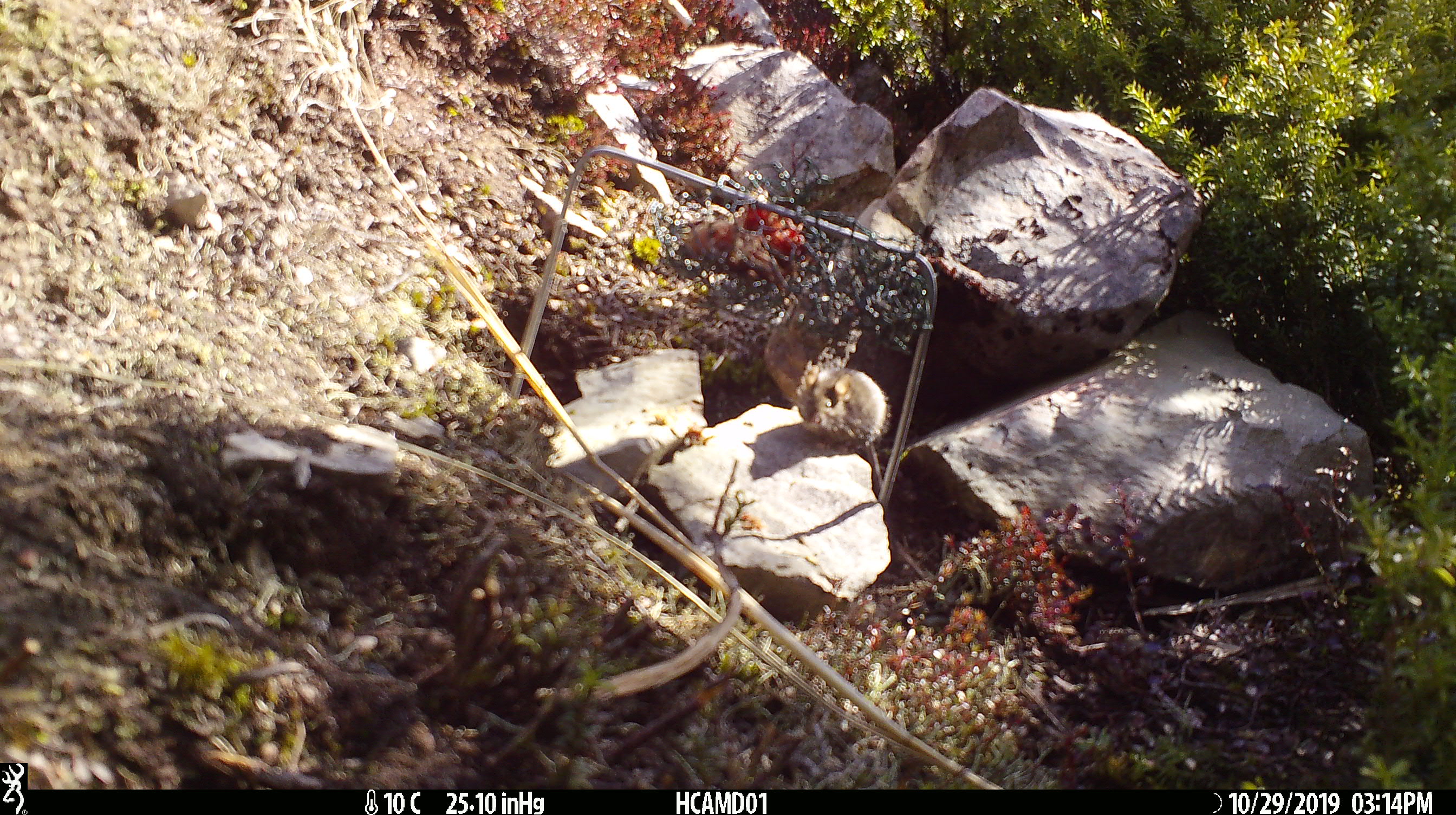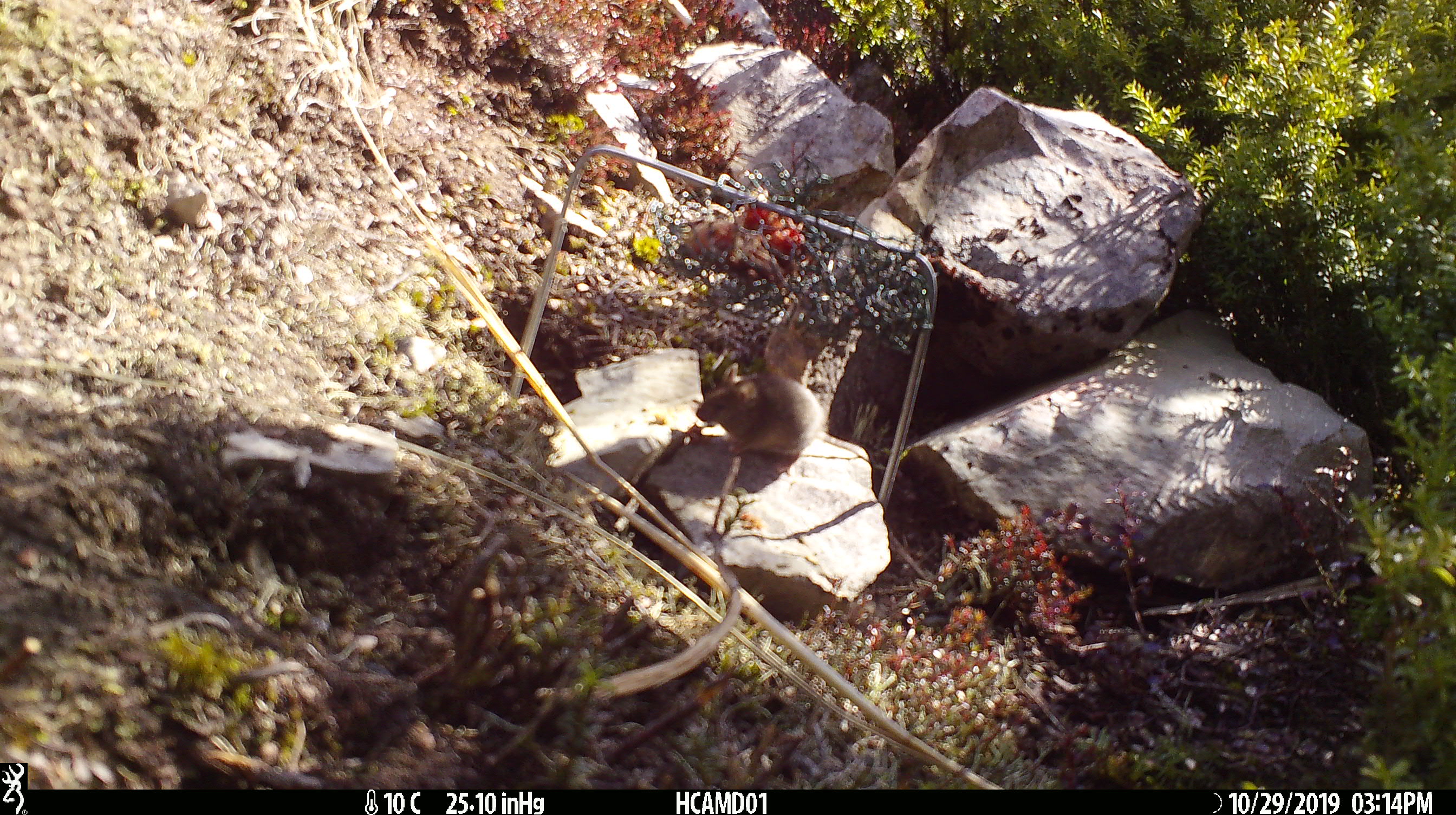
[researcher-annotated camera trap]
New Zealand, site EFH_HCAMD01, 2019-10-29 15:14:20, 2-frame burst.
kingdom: Animalia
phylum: Chordata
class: Mammalia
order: Rodentia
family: Muridae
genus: Mus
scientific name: Mus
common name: mouse